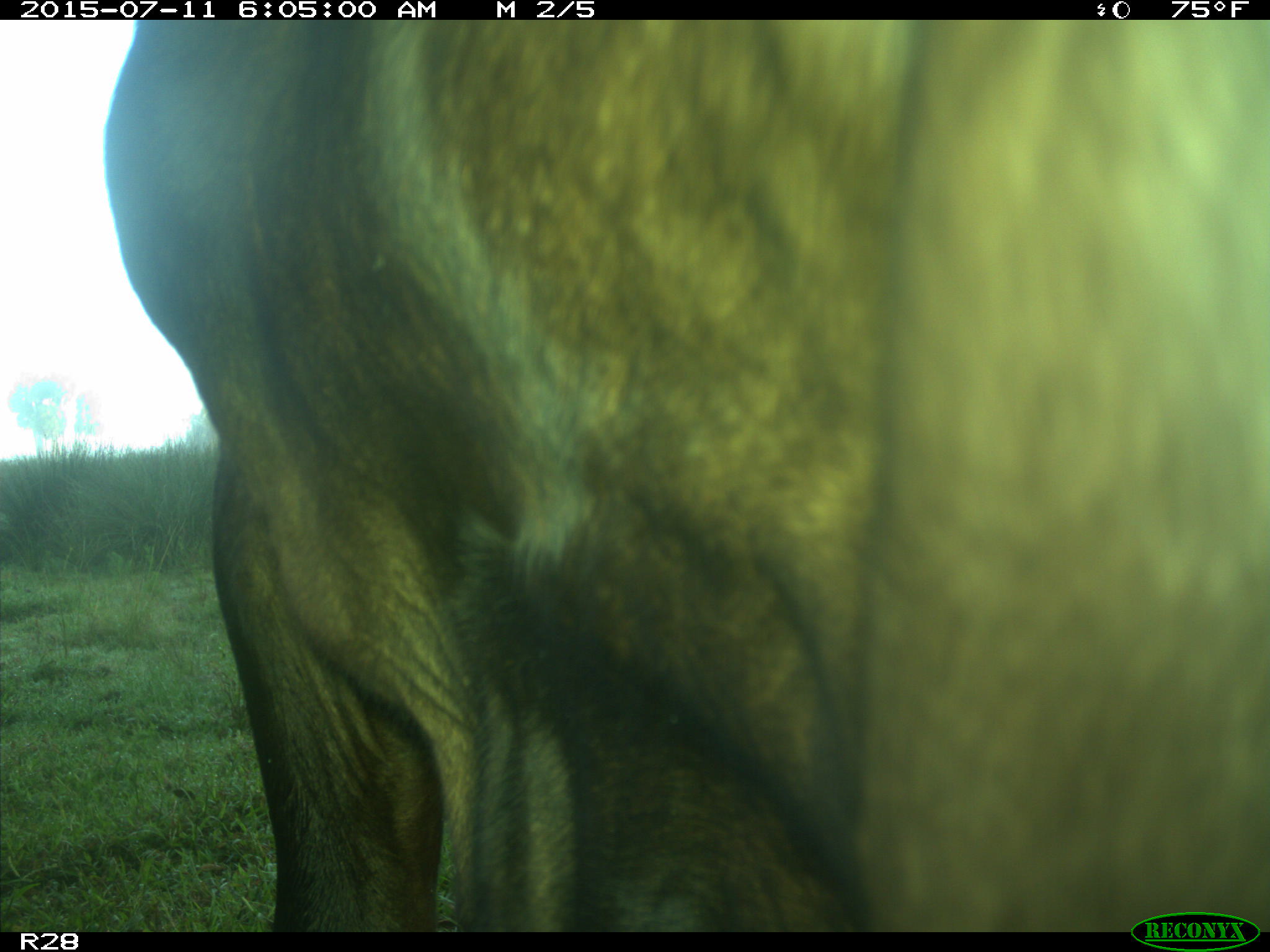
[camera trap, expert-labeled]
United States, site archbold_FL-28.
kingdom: Animalia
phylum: Chordata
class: Mammalia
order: Artiodactyla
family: Bovidae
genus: Bos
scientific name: Bos taurus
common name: domestic cow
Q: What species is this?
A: Bos taurus (domestic cow).